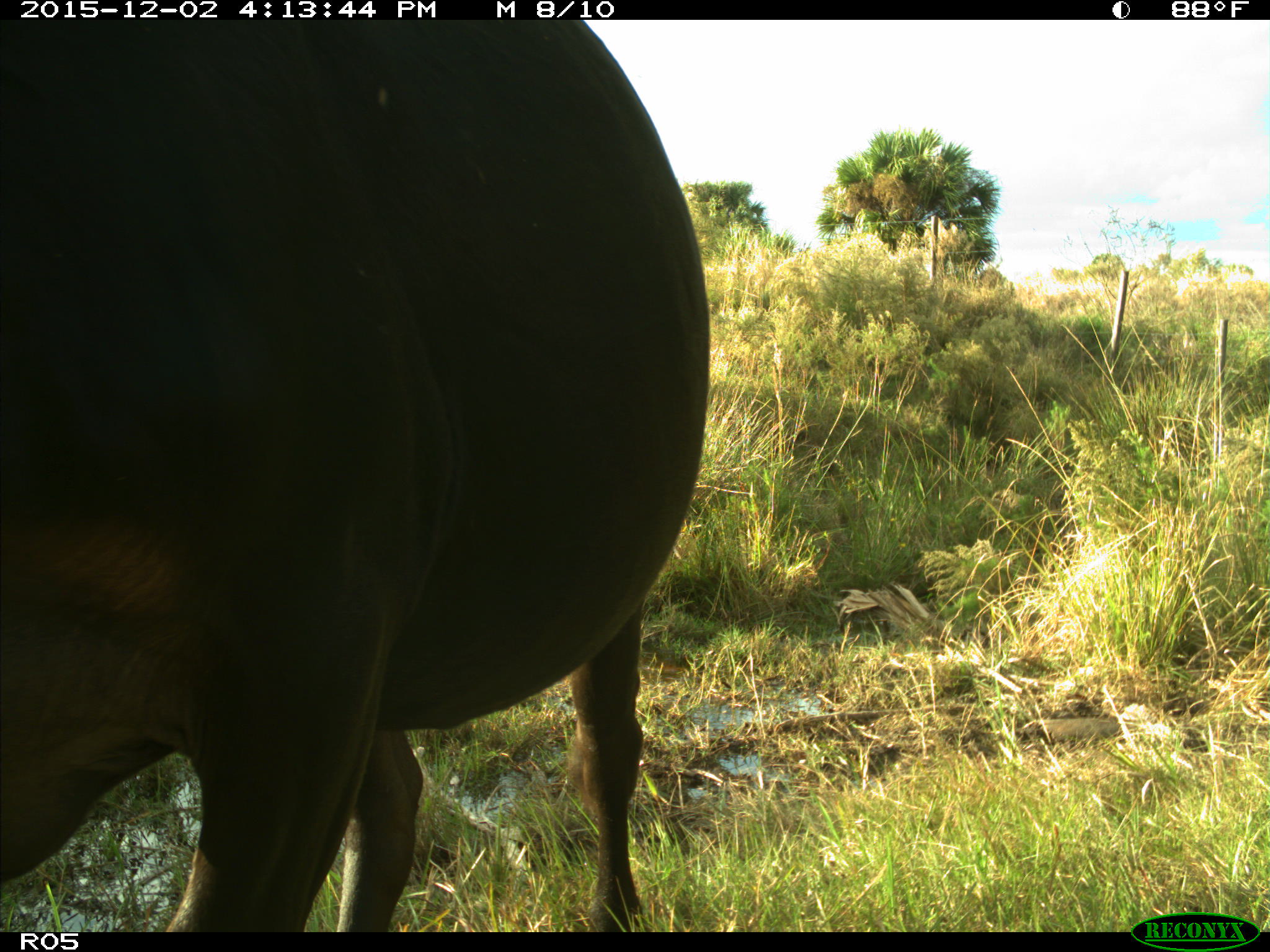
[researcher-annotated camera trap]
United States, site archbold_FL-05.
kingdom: Animalia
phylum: Chordata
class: Mammalia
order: Artiodactyla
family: Bovidae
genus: Bos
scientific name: Bos taurus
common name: domestic cow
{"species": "Bos taurus (domestic cow)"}